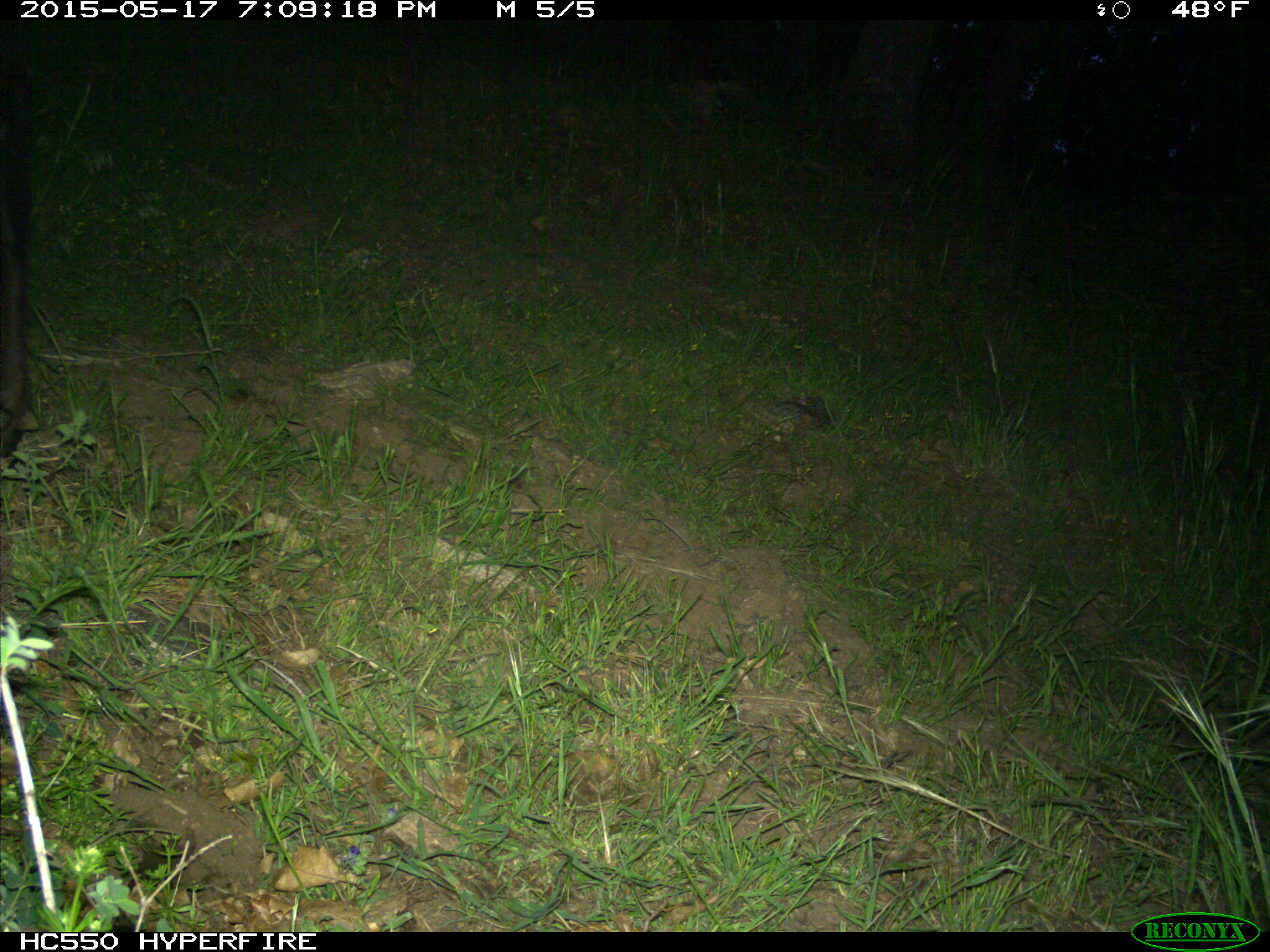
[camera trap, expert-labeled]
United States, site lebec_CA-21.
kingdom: Animalia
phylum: Chordata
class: Mammalia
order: Artiodactyla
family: Bovidae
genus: Bos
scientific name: Bos taurus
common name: domestic cow